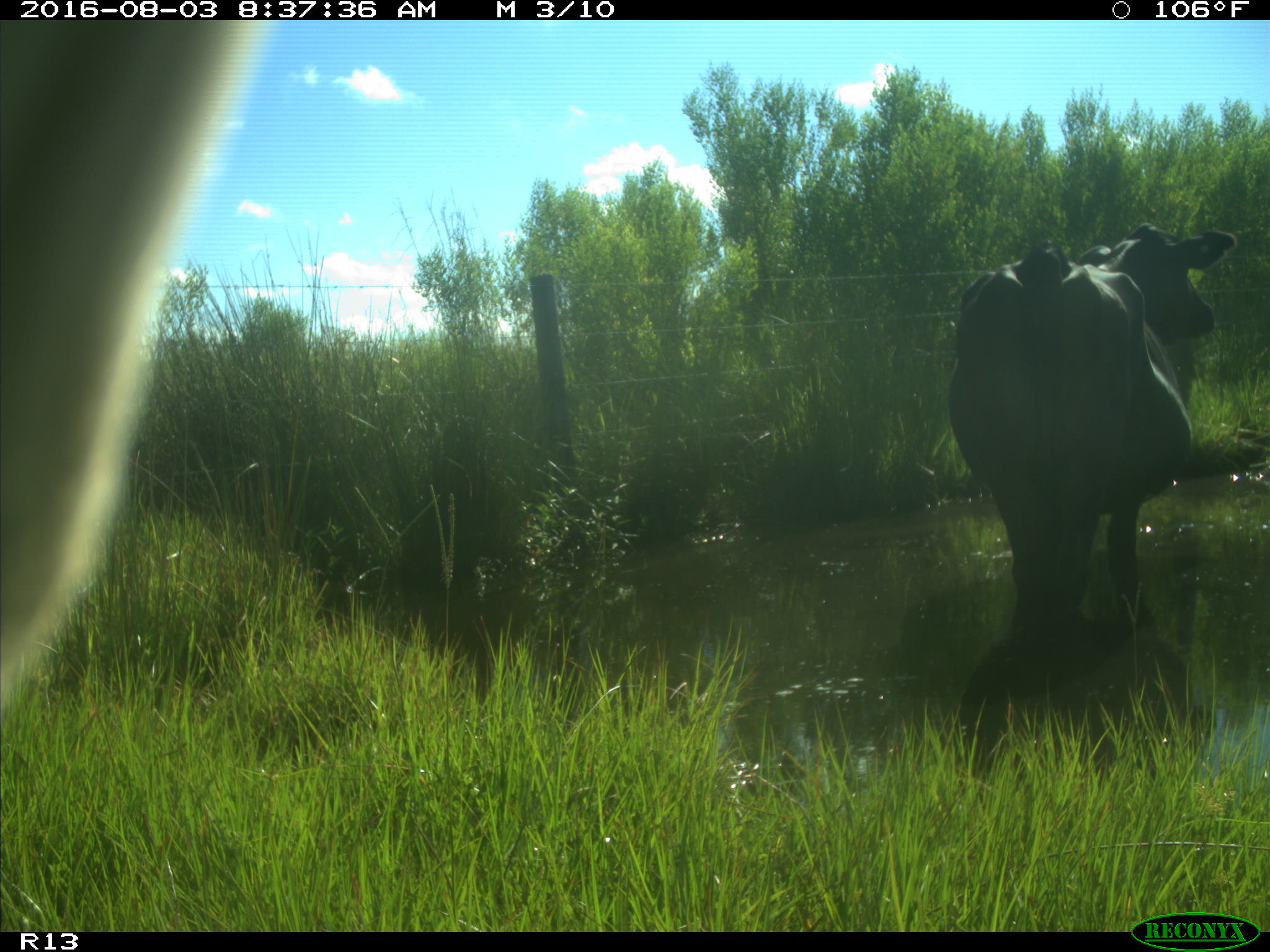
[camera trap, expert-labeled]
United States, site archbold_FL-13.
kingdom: Animalia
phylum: Chordata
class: Mammalia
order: Artiodactyla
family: Bovidae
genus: Bos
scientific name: Bos taurus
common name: domestic cow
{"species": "Bos taurus (domestic cow)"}